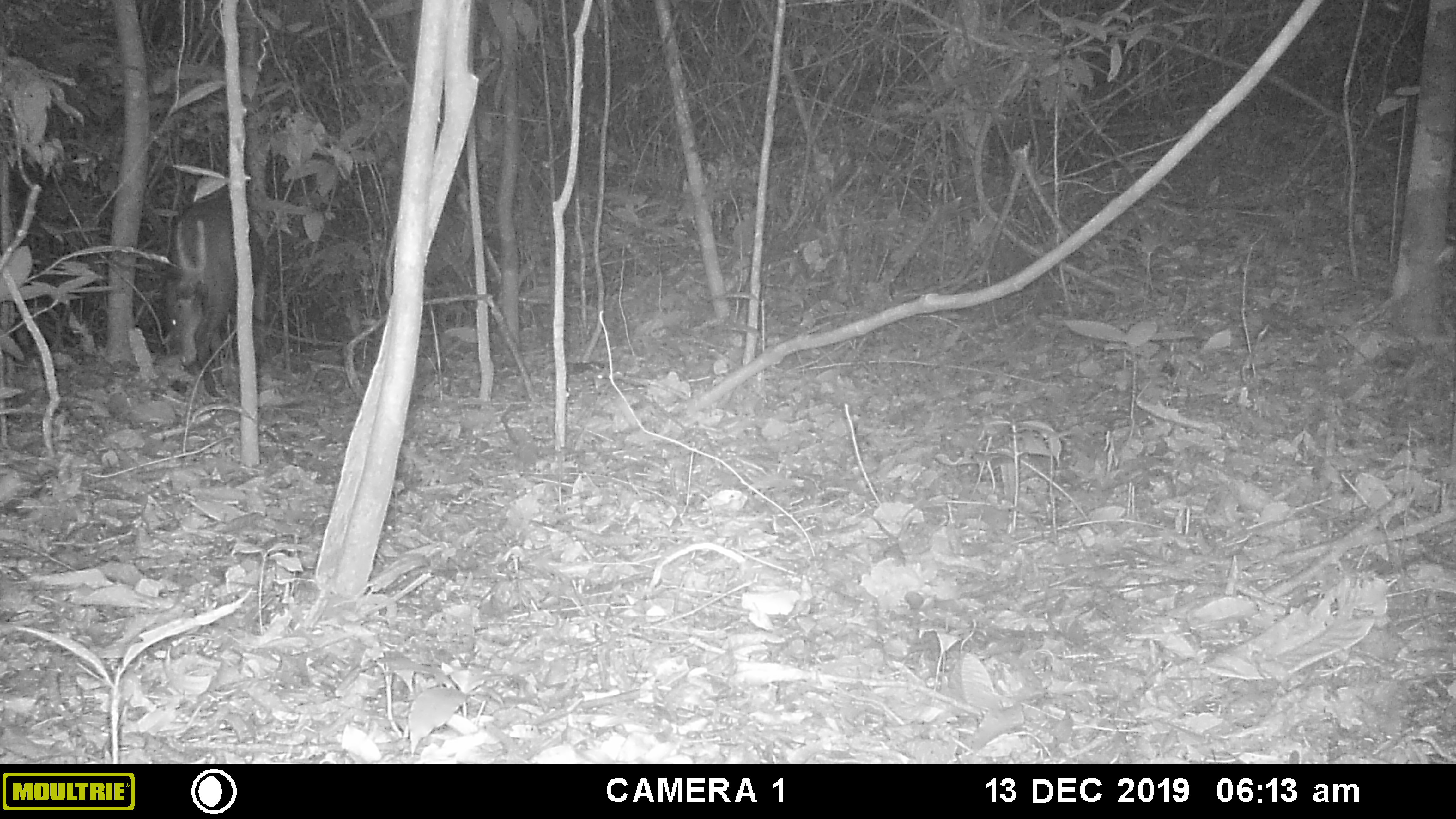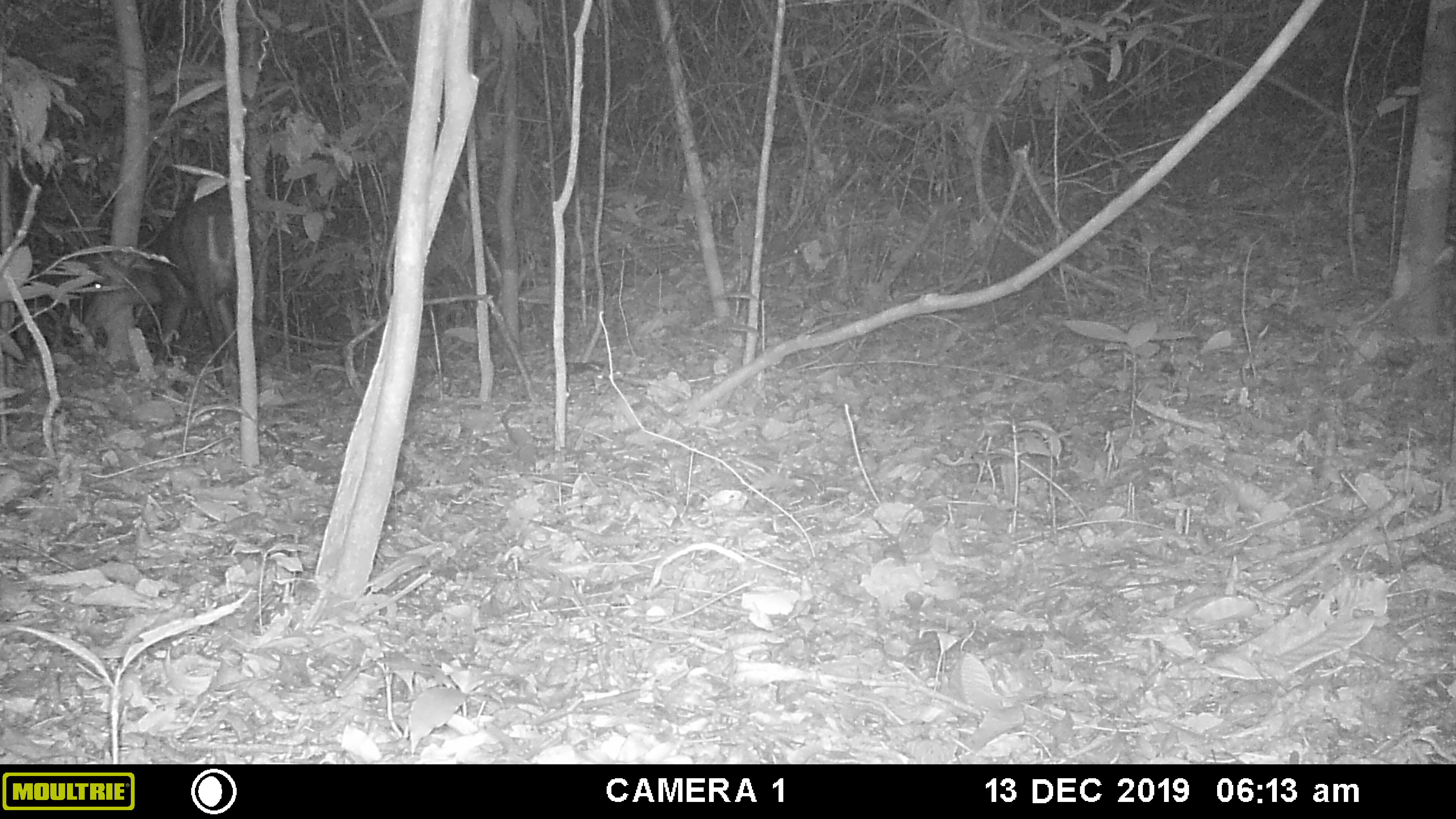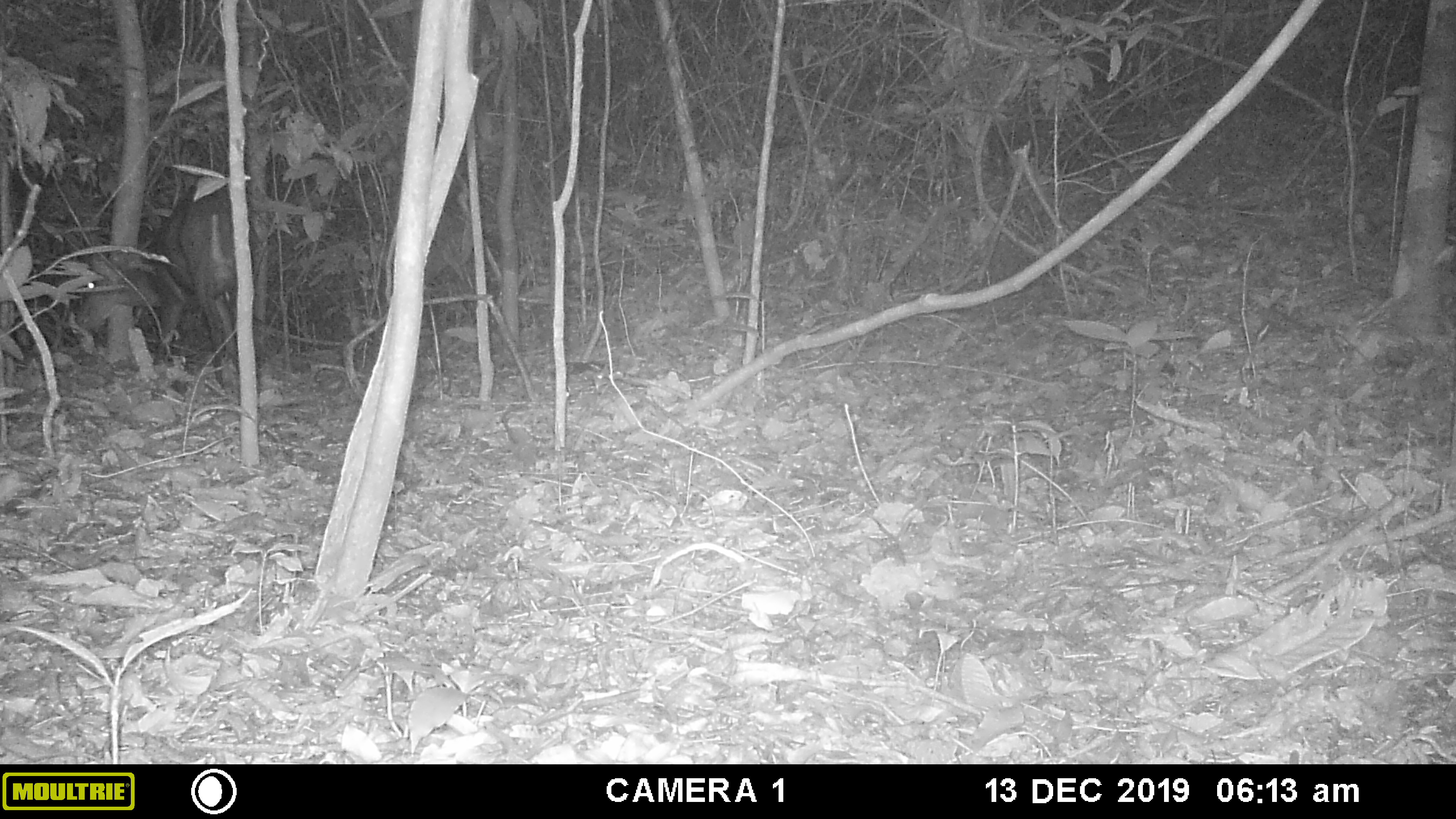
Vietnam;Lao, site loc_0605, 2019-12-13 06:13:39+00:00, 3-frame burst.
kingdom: Animalia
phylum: Chordata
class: Mammalia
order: Artiodactyla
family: Cervidae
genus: Muntiacus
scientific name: Muntiacus rooseveltorum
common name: roosevelt's muntjac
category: roosevelts muntjac group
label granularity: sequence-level